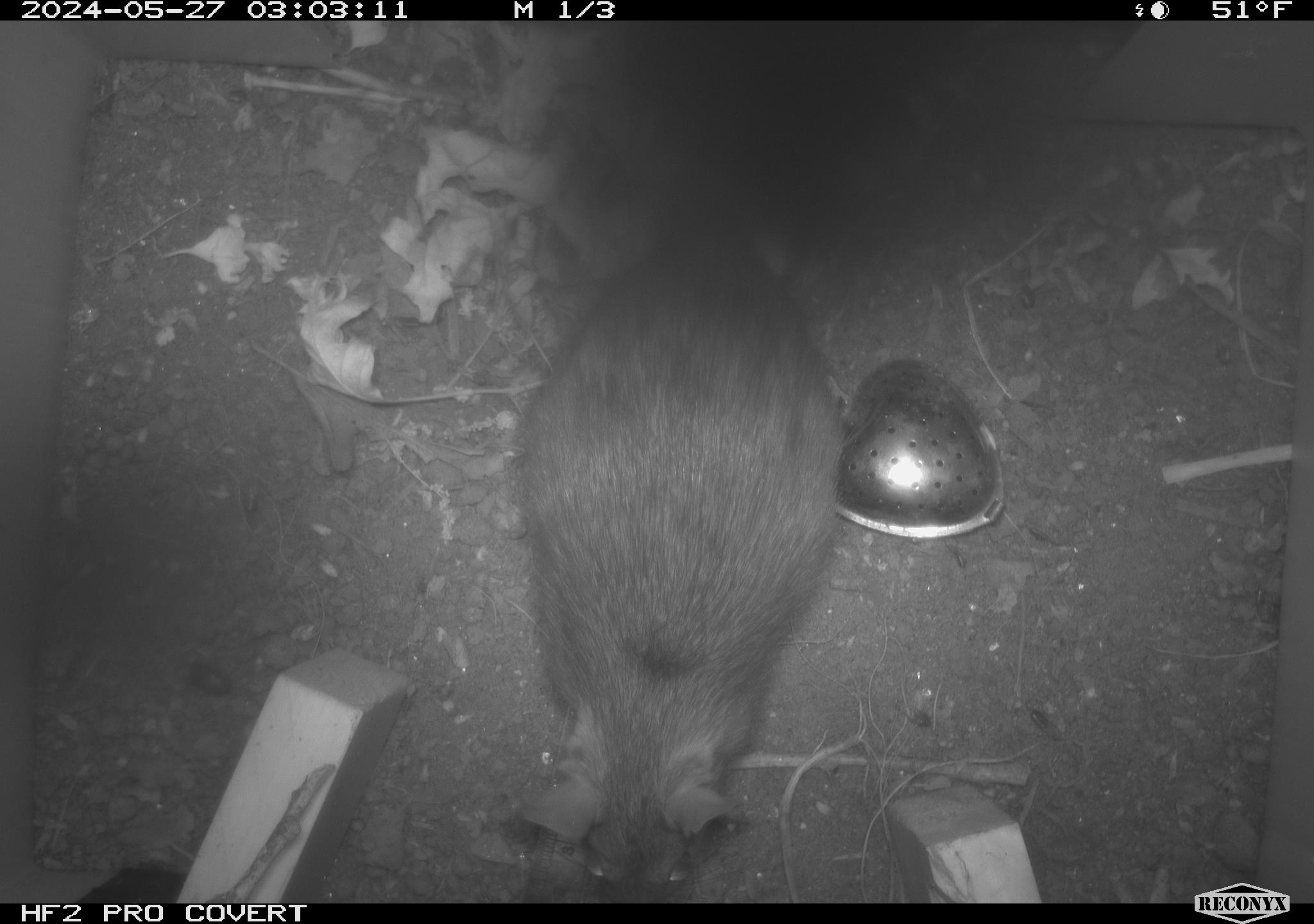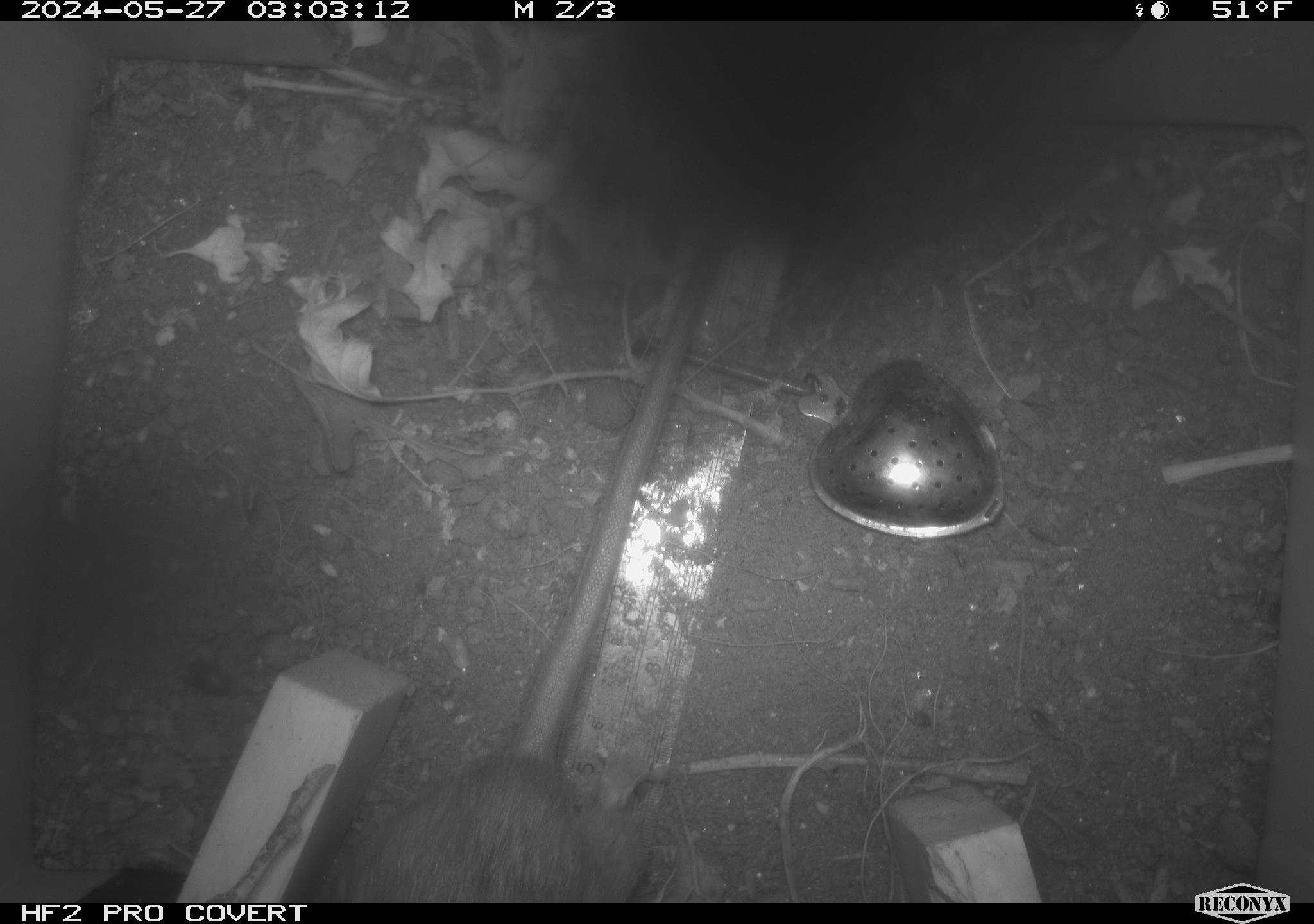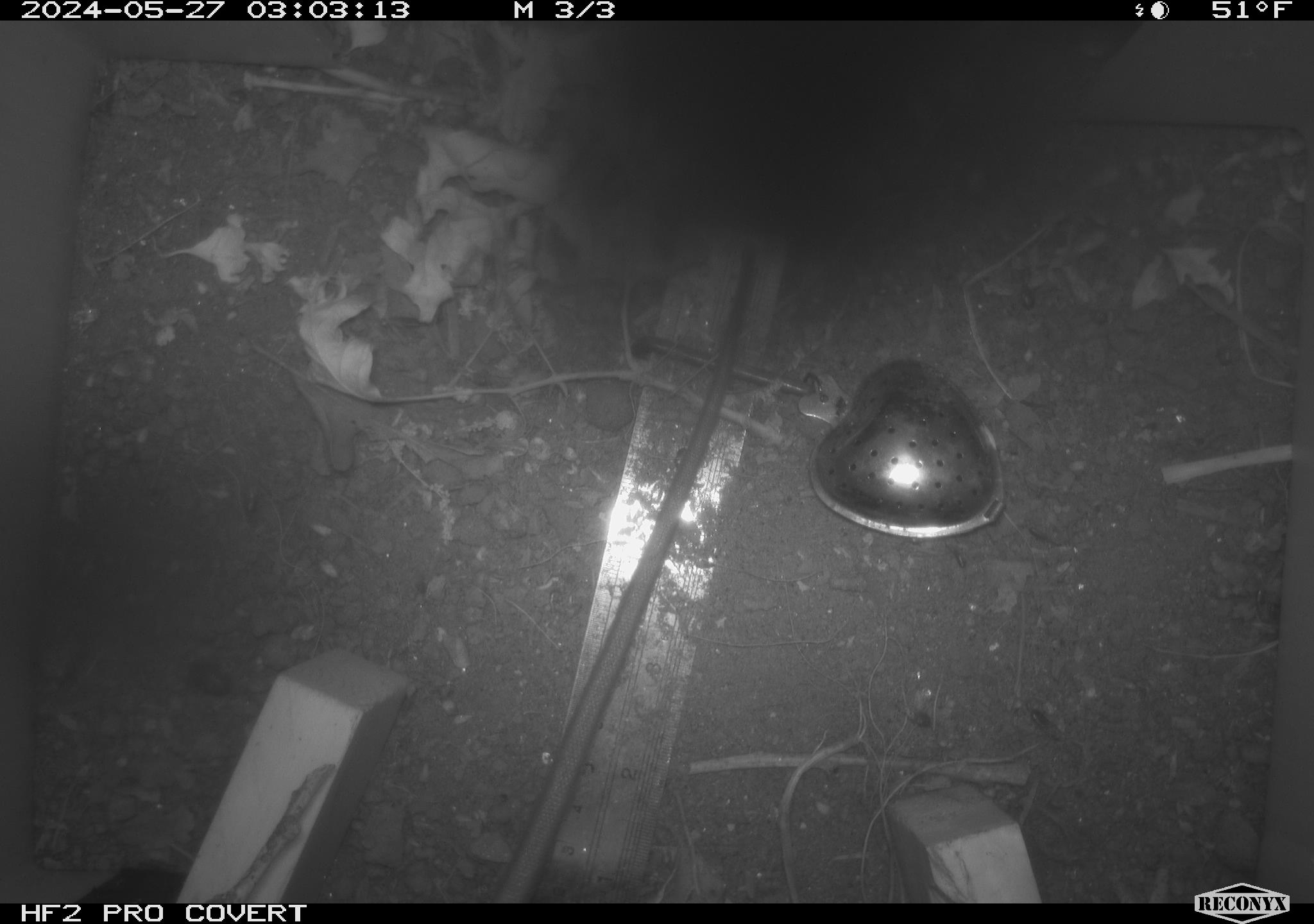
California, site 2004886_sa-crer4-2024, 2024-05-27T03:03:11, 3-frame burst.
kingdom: Animalia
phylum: Chordata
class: Mammalia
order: Rodentia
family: Muridae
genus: Rattus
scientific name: Rattus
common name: rat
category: rattus species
Rattus species (rat) (Rattus).